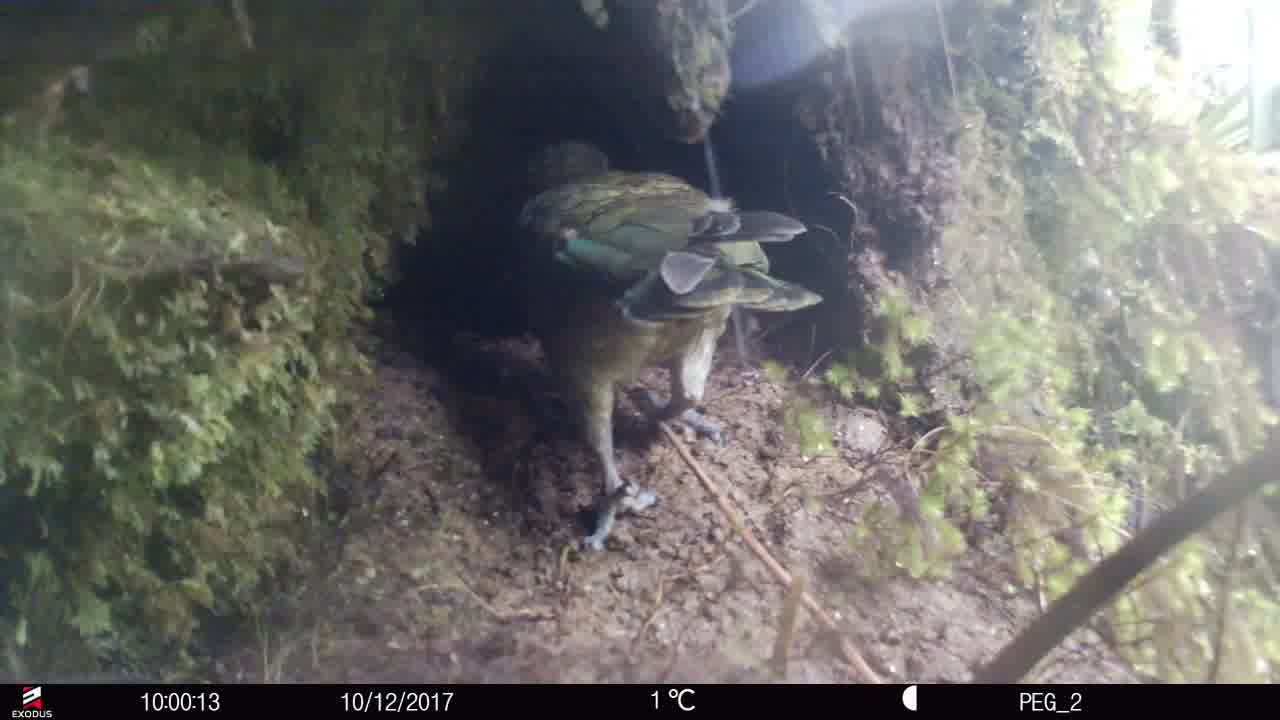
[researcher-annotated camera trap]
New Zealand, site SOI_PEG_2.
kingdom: Animalia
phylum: Chordata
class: Aves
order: Psittaciformes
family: Strigopidae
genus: Nestor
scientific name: Nestor notabilis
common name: kea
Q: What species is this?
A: Kea (Nestor notabilis).